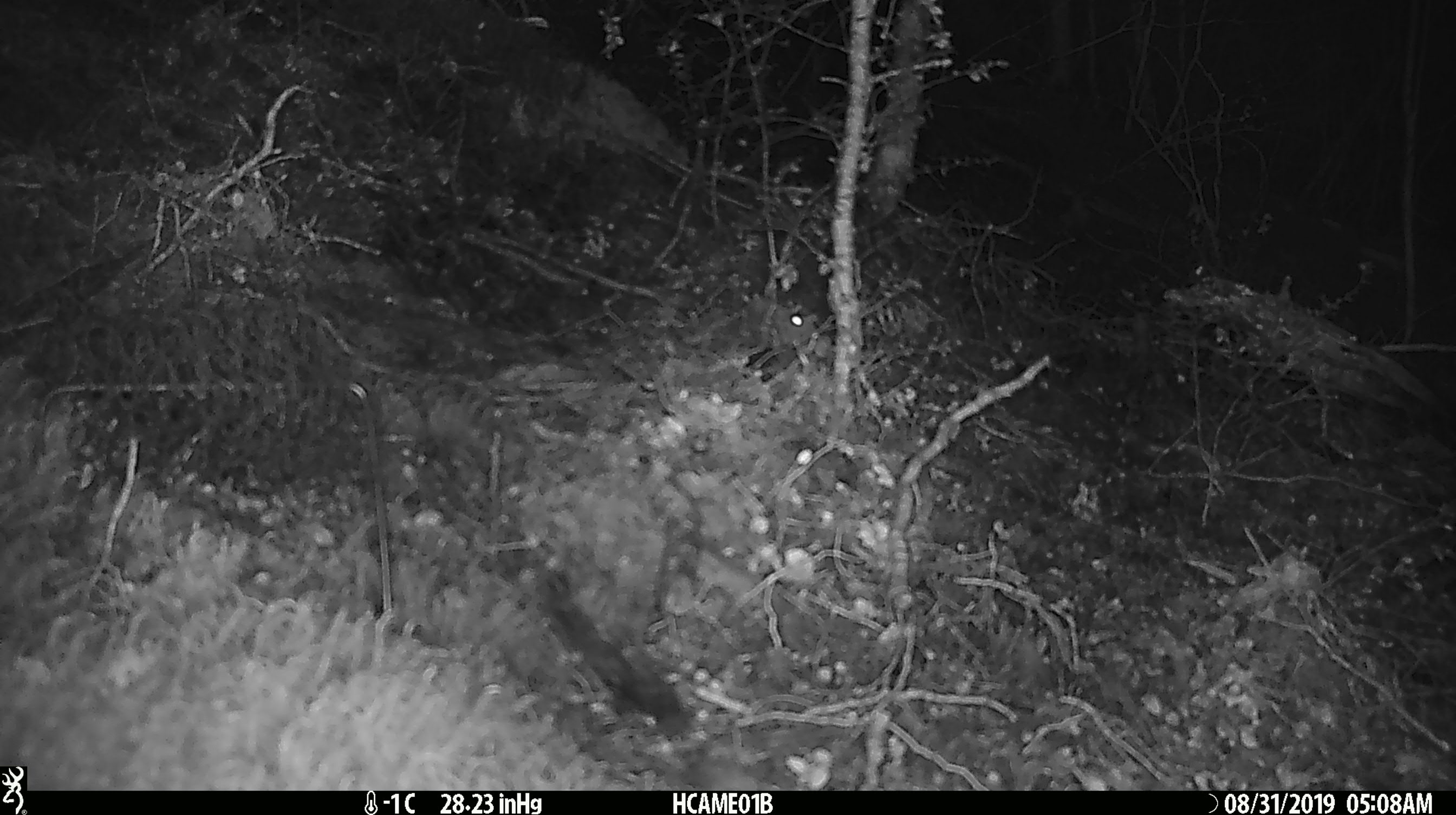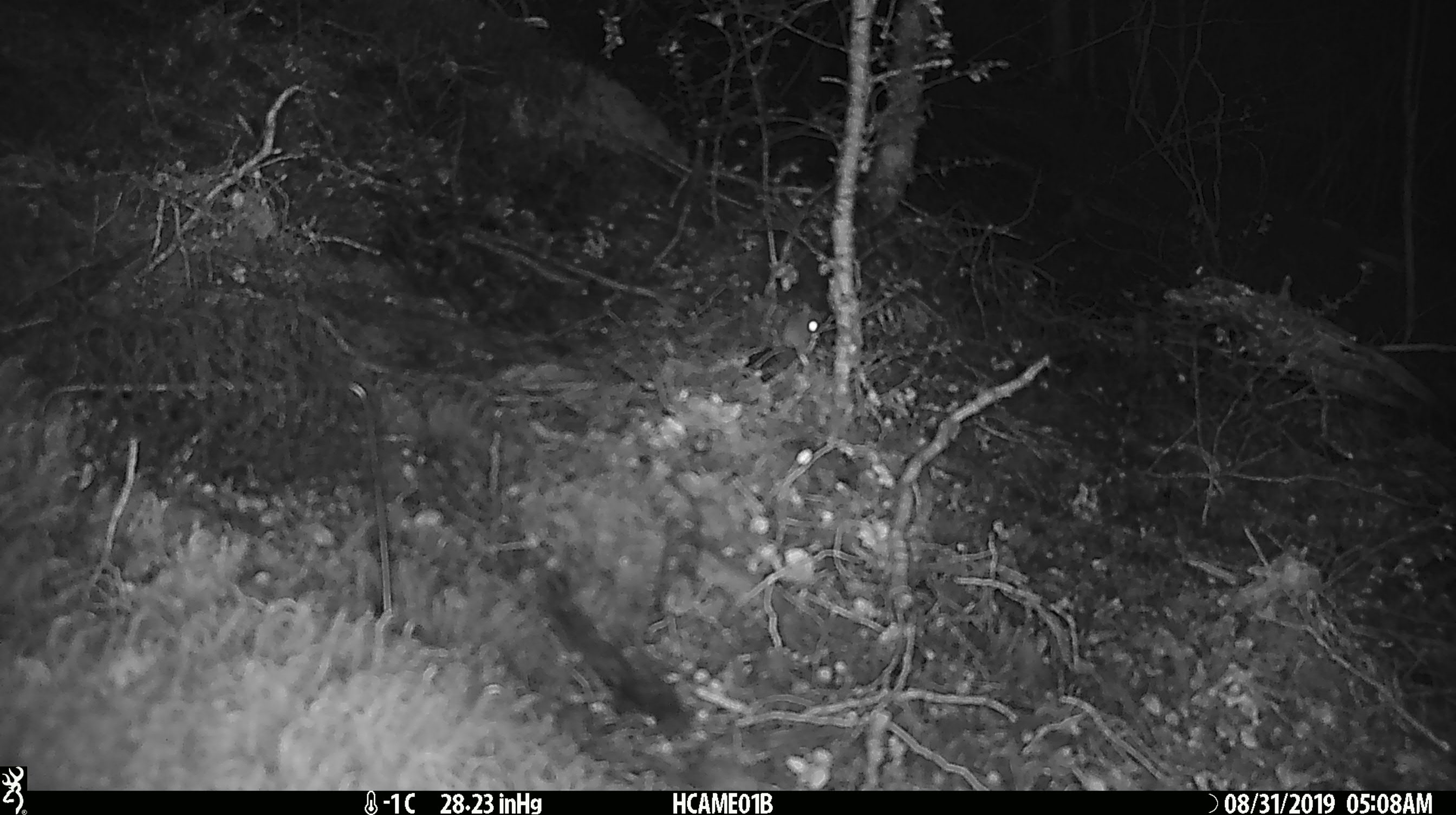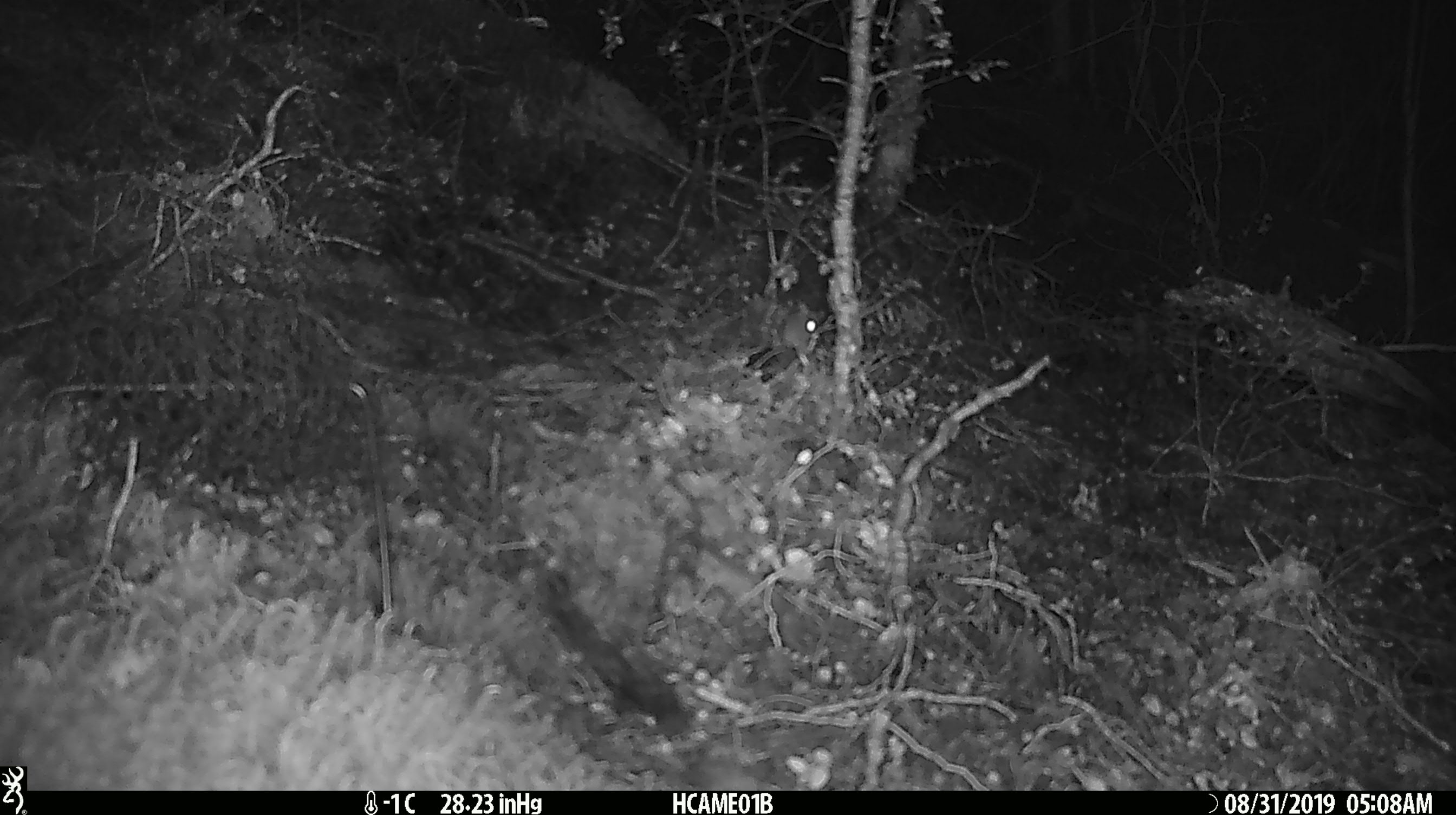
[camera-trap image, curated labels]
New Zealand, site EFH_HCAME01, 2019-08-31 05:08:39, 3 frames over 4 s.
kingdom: Animalia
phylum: Chordata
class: Mammalia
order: Rodentia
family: Muridae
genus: Mus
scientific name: Mus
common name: mouse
Mouse (Mus).